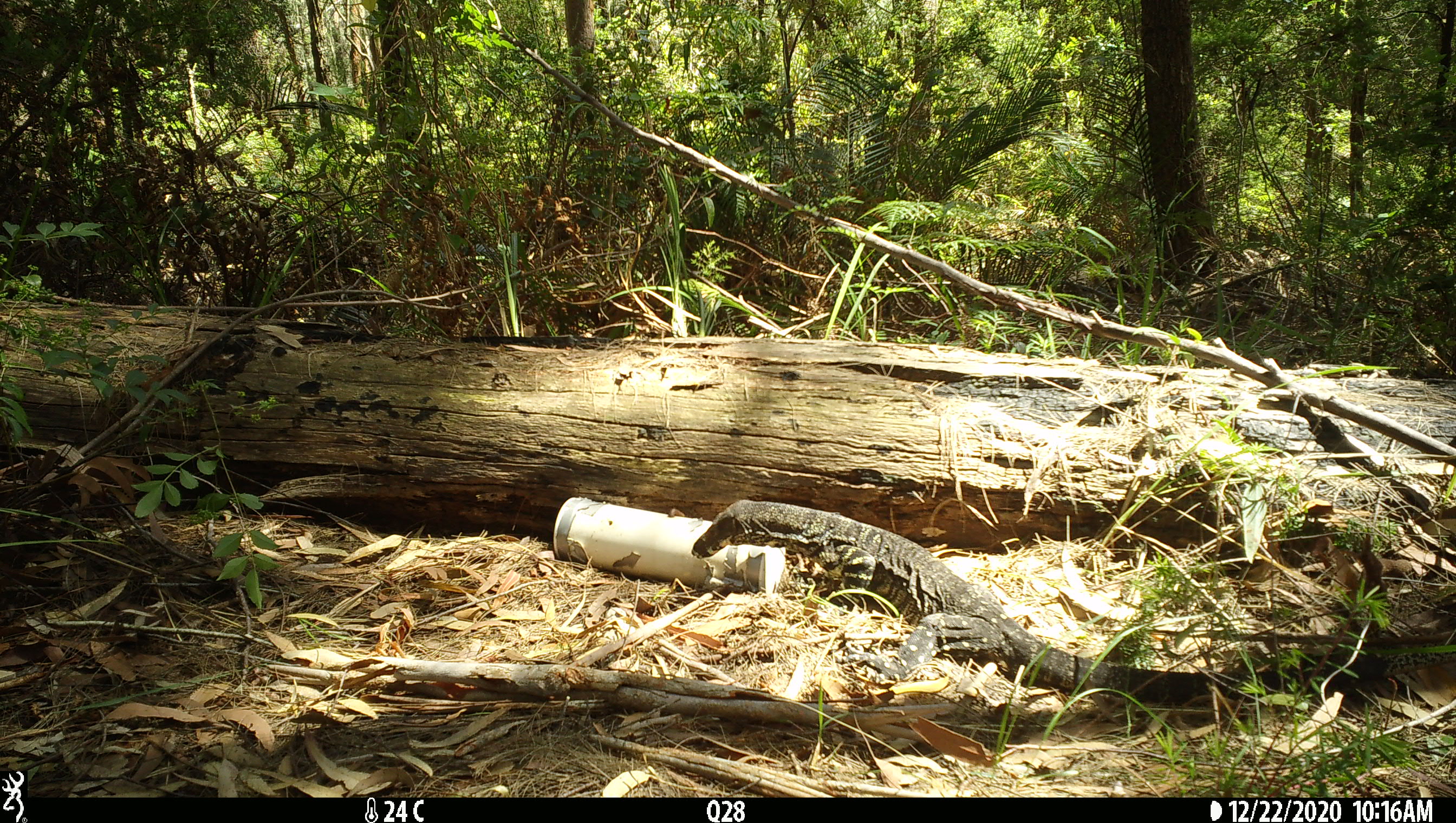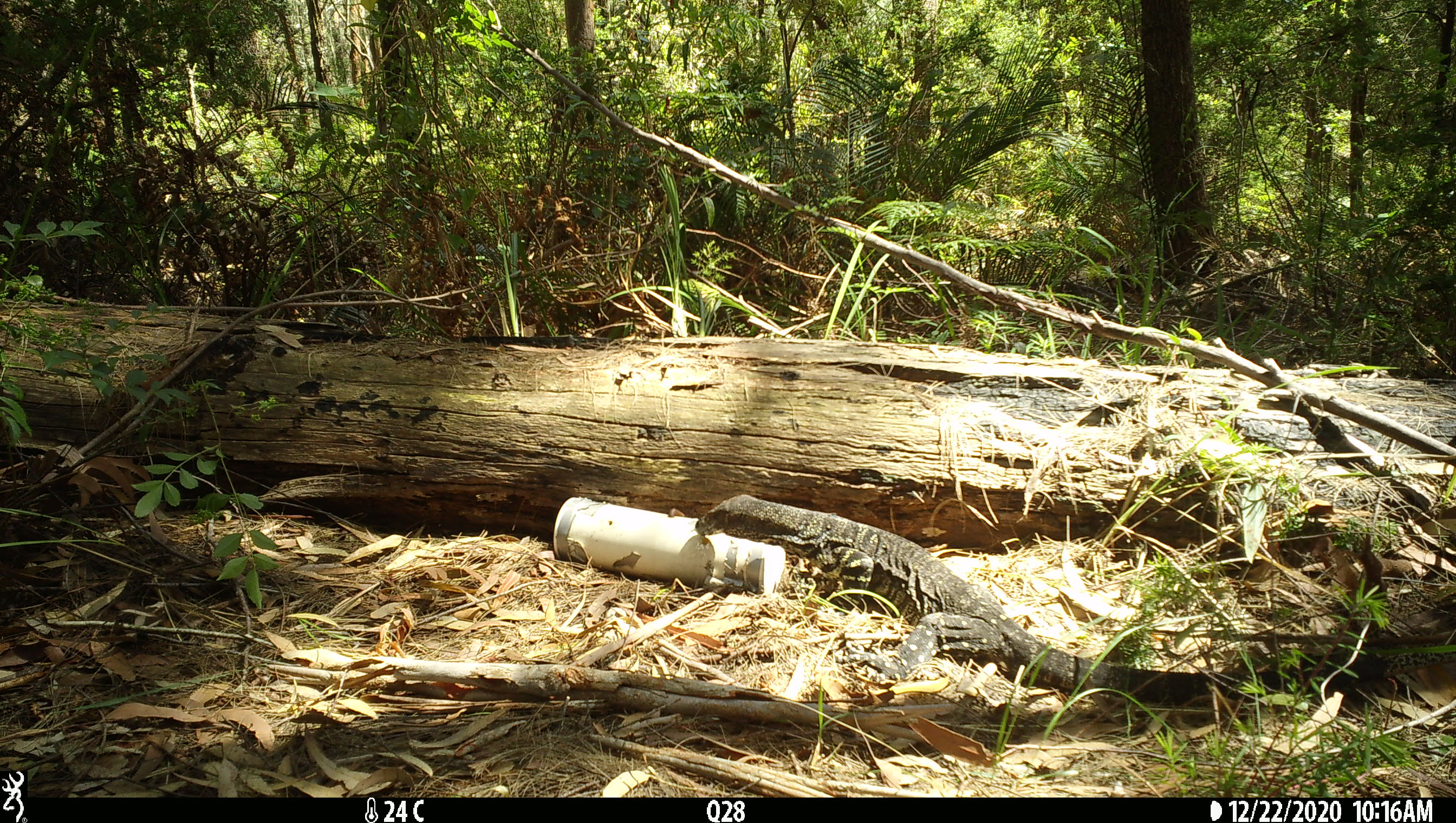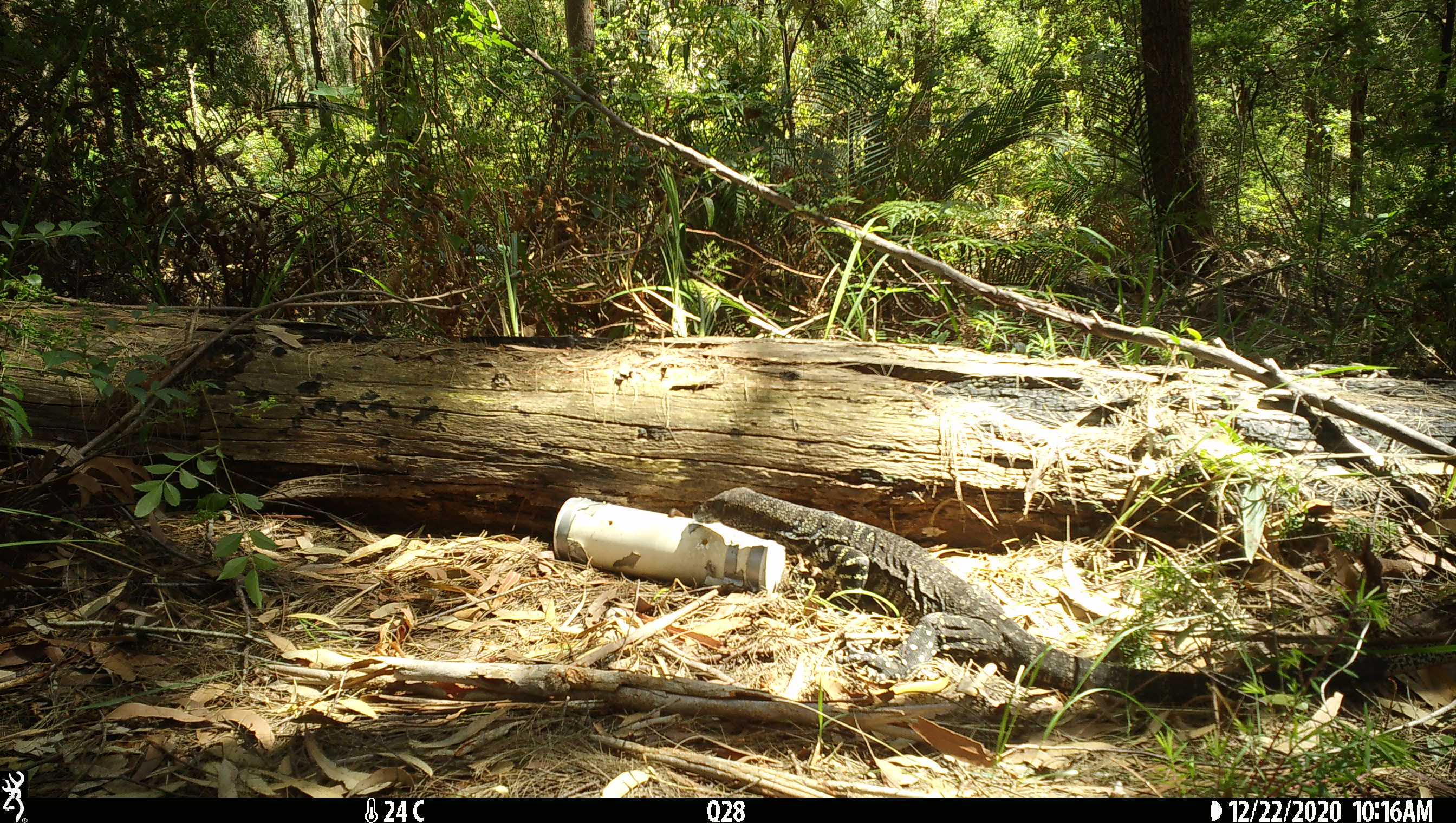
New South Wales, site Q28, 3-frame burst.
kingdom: Animalia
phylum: Chordata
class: Reptilia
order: Squamata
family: Varanidae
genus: Varanus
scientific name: Varanus varius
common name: lace monitor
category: goanna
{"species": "goanna (lace monitor) (Varanus varius)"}